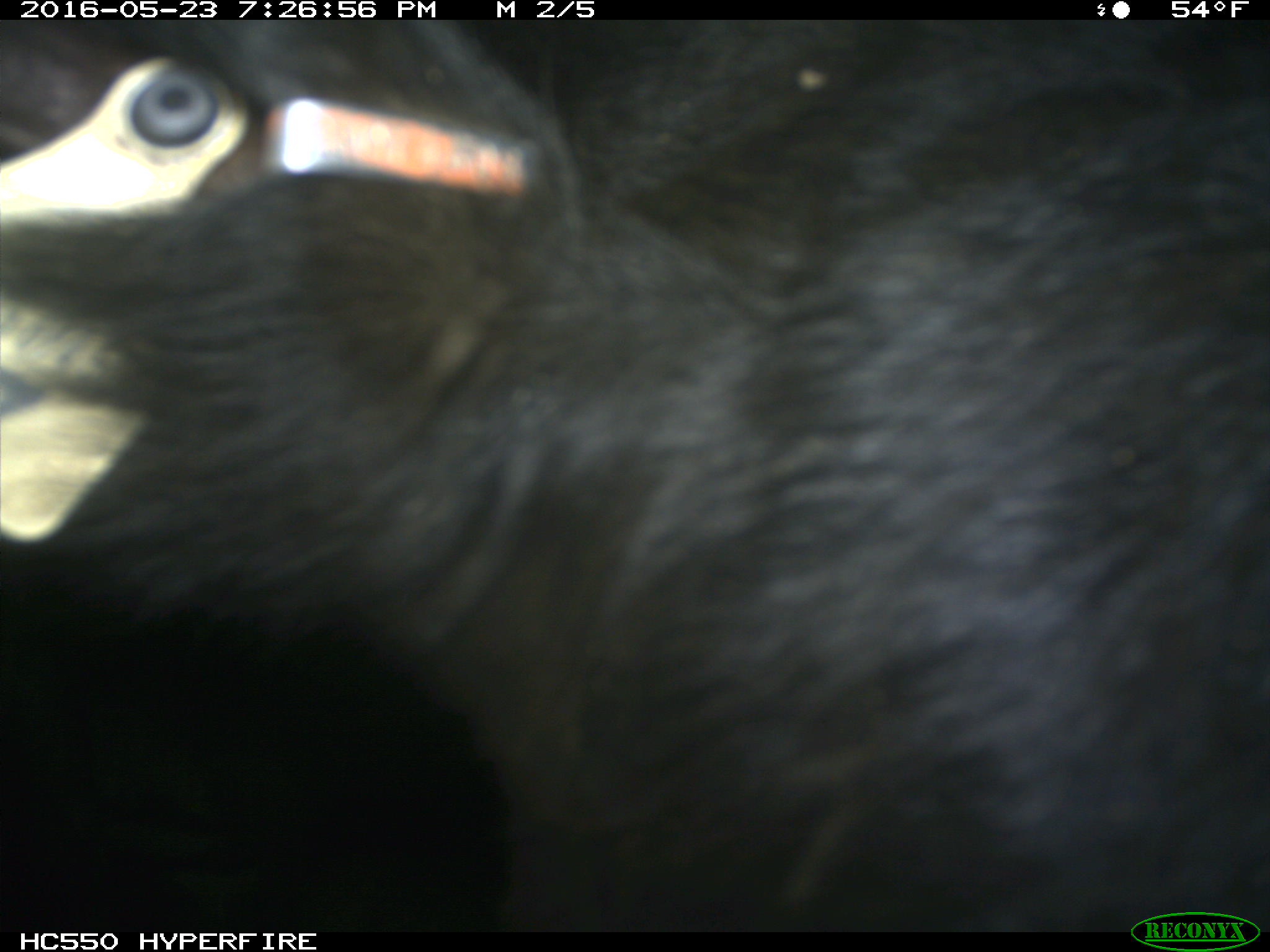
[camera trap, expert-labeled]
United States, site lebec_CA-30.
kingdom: Animalia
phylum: Chordata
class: Mammalia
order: Artiodactyla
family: Bovidae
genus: Bos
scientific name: Bos taurus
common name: domestic cow